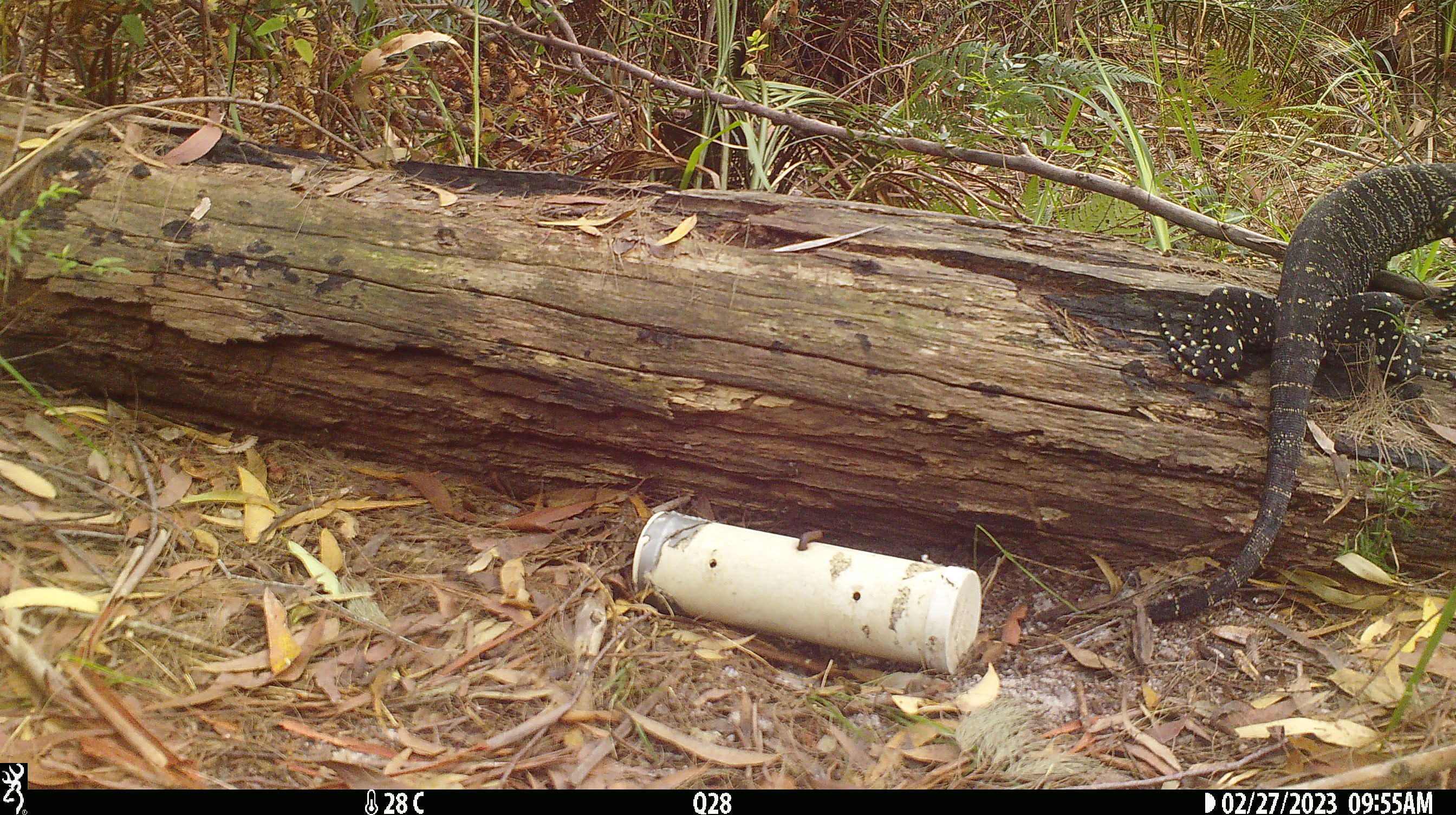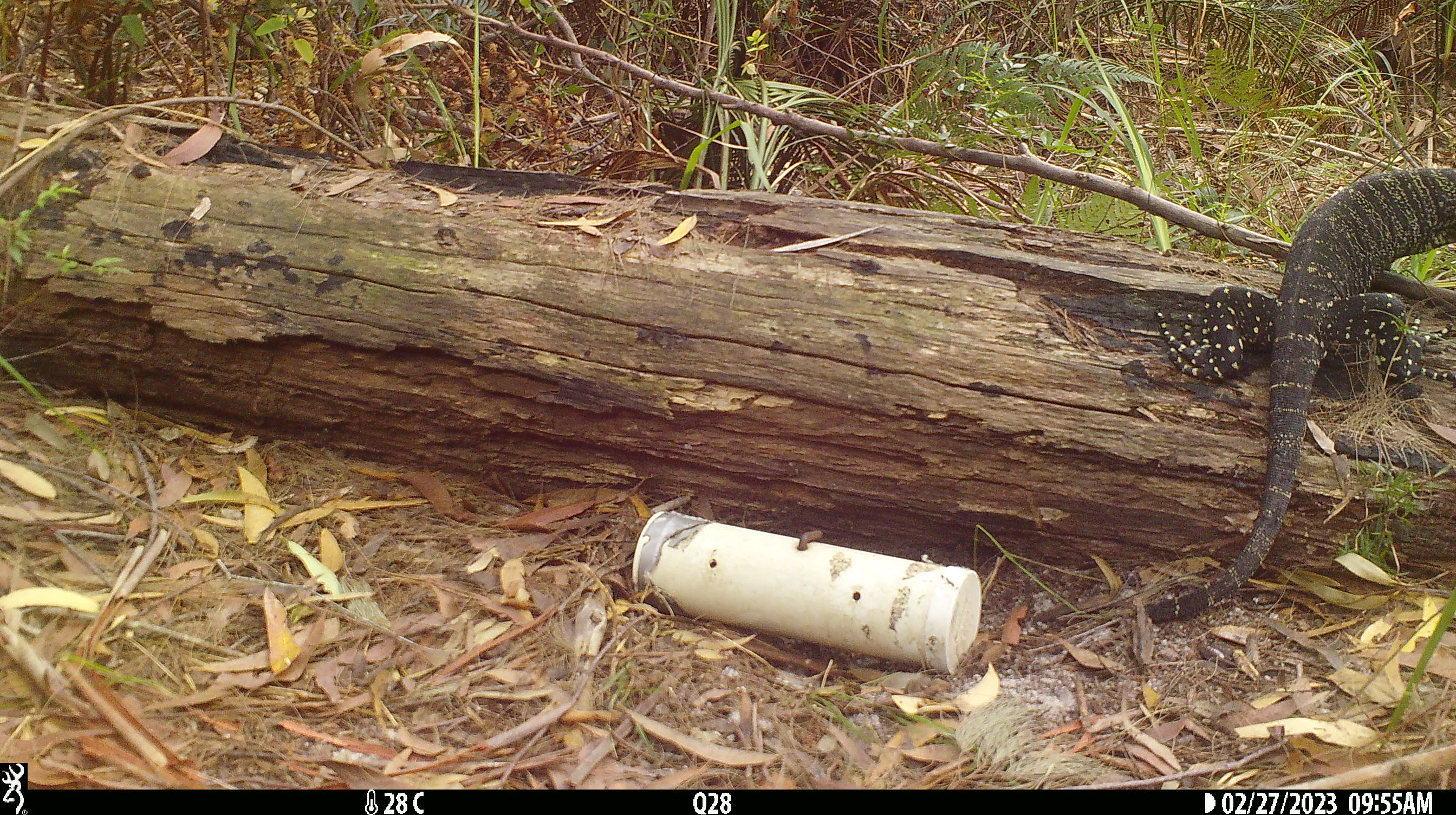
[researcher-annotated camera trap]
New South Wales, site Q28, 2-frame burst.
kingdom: Animalia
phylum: Chordata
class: Reptilia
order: Squamata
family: Varanidae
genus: Varanus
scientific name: Varanus varius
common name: lace monitor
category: goanna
Goanna (lace monitor) (Varanus varius).